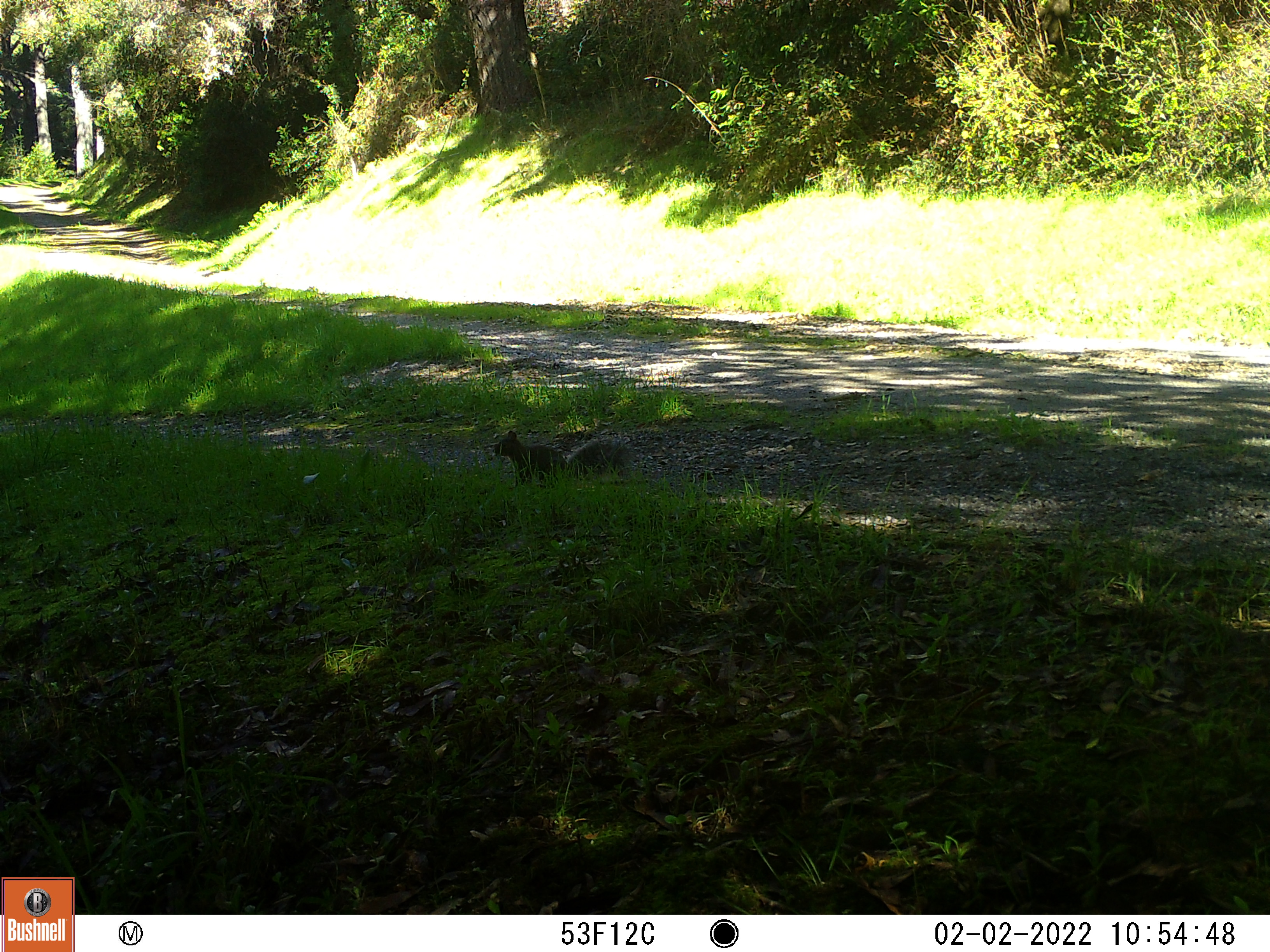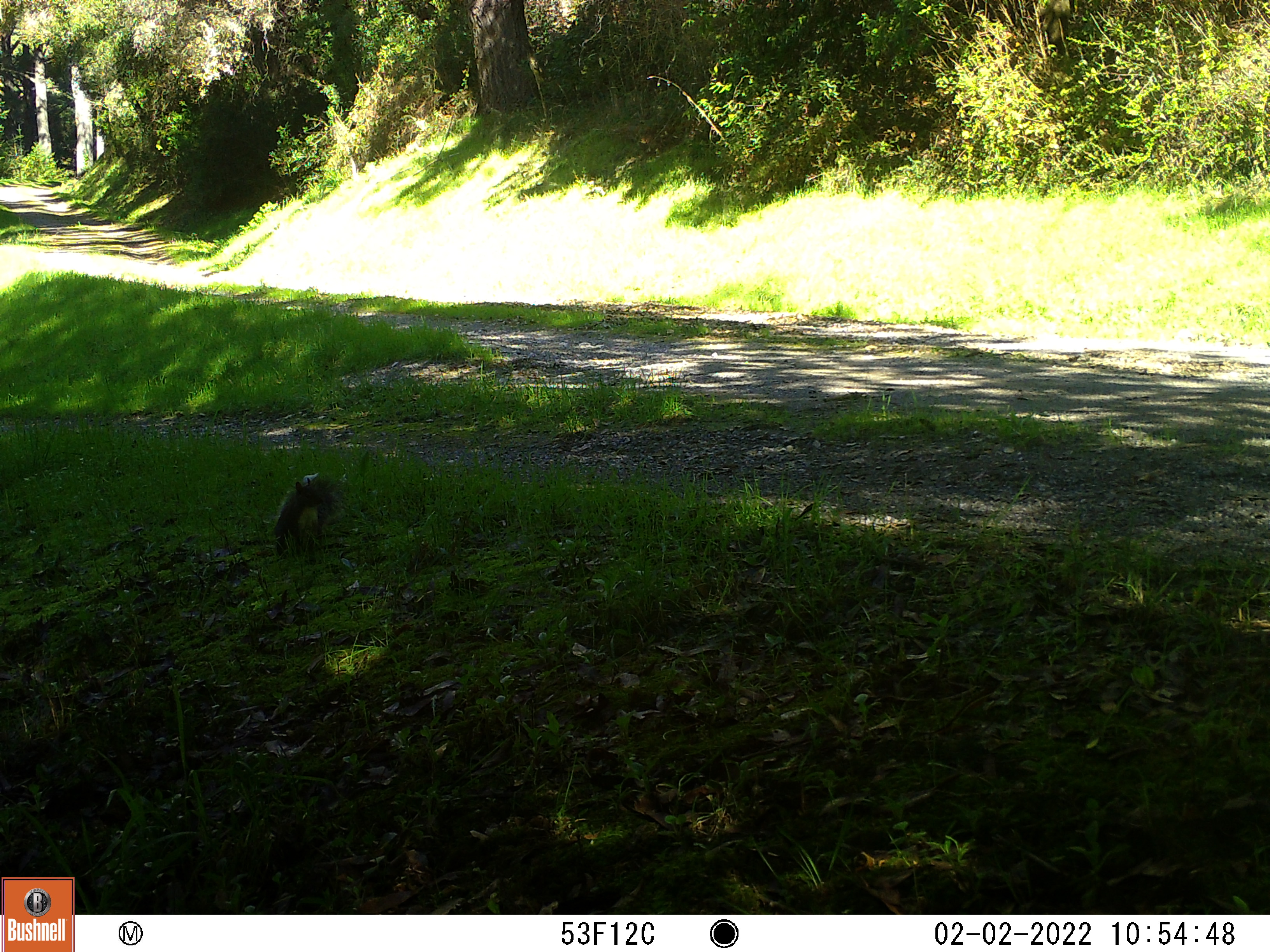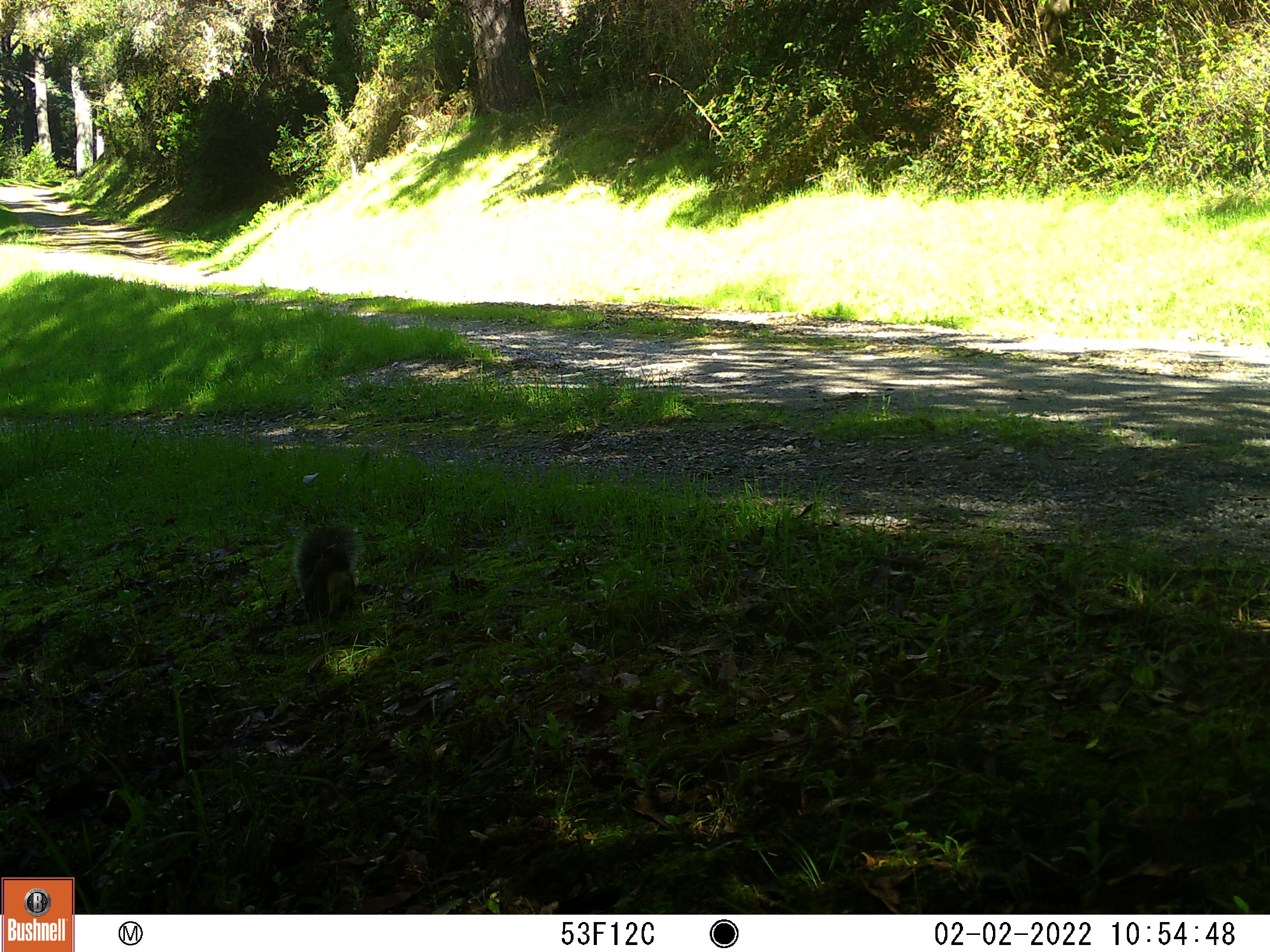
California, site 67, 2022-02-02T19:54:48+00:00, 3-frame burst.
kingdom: Animalia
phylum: Chordata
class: Mammalia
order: Rodentia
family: Sciuridae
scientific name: Sciuridae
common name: squirrel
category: unknown squirrel